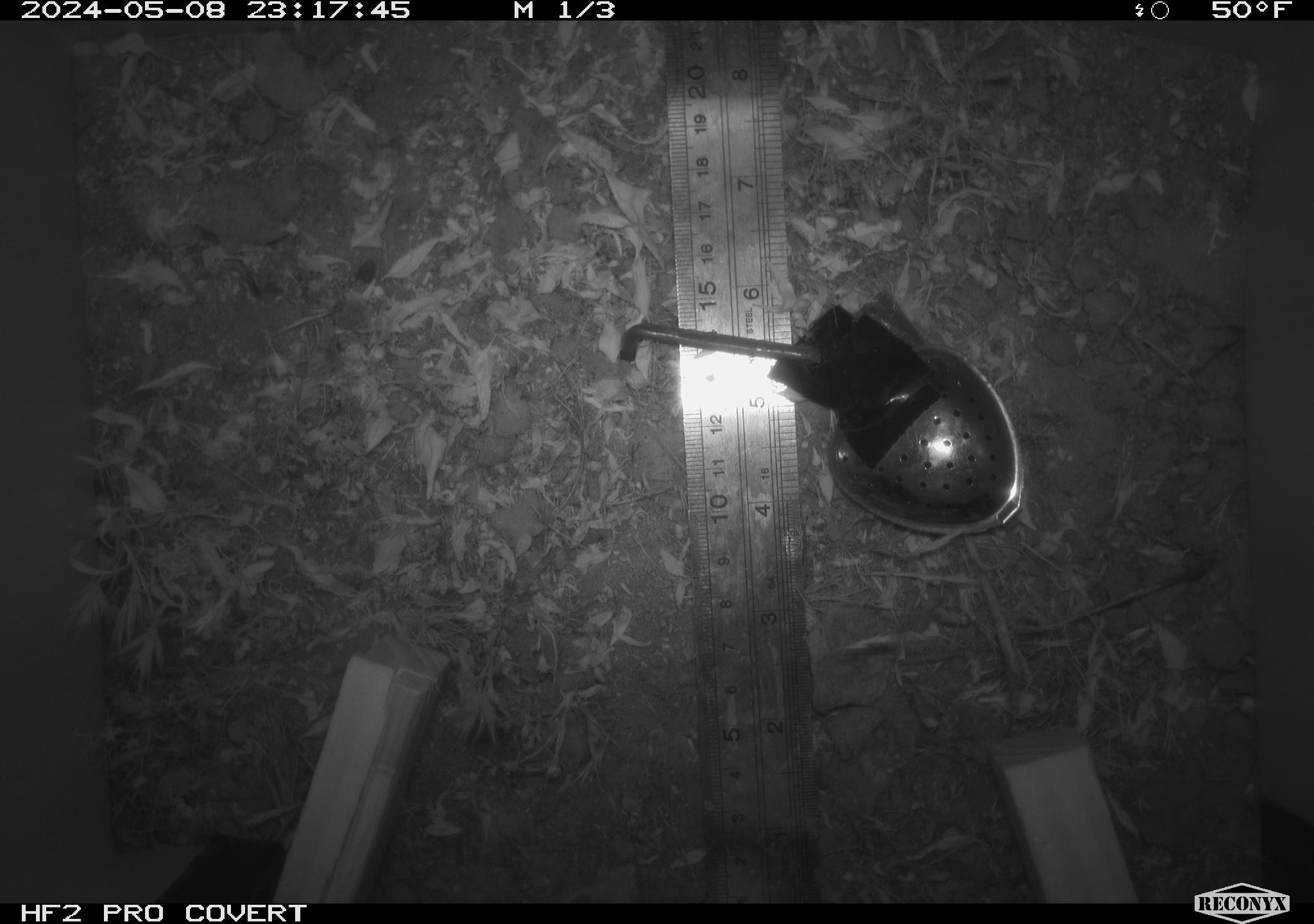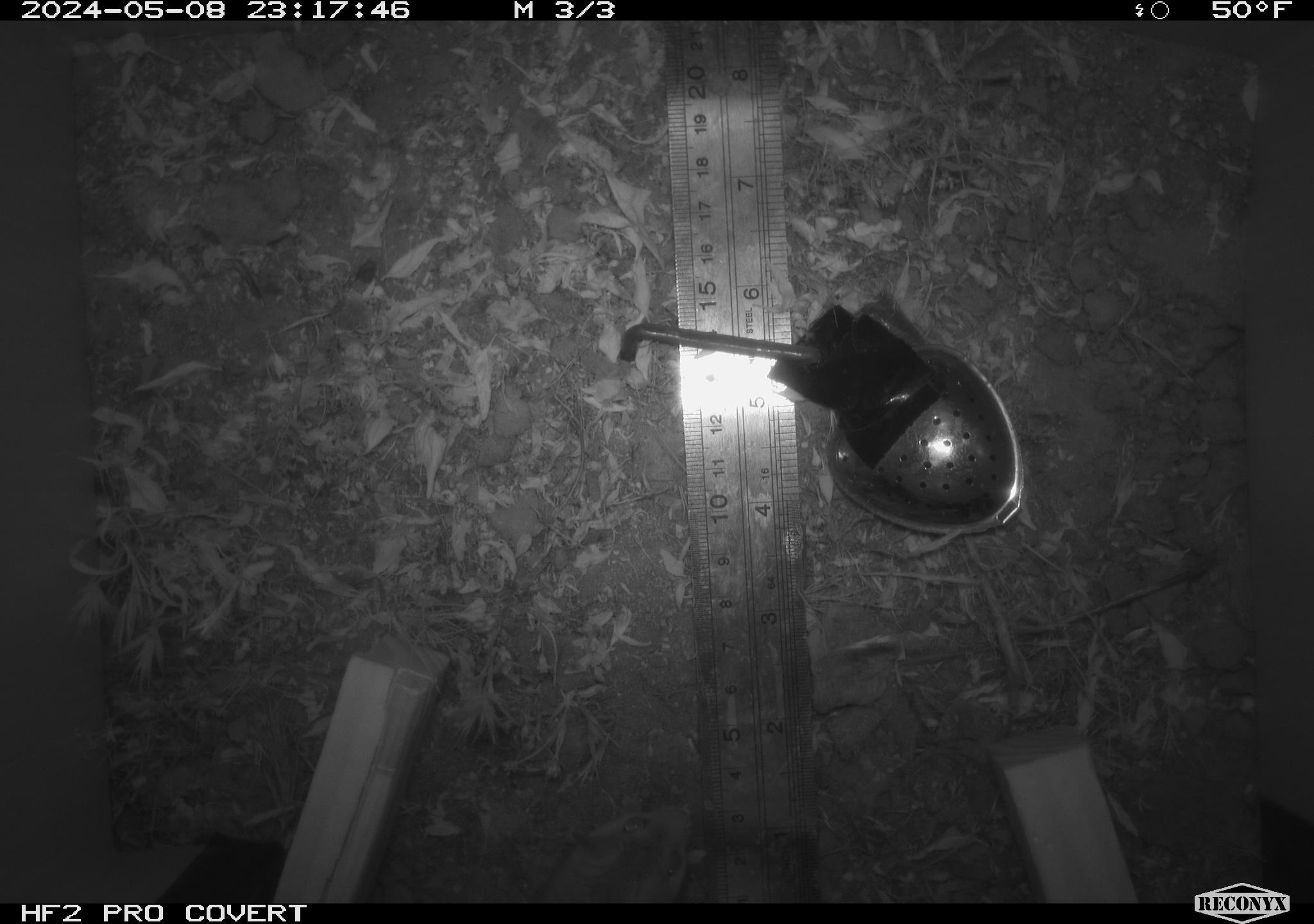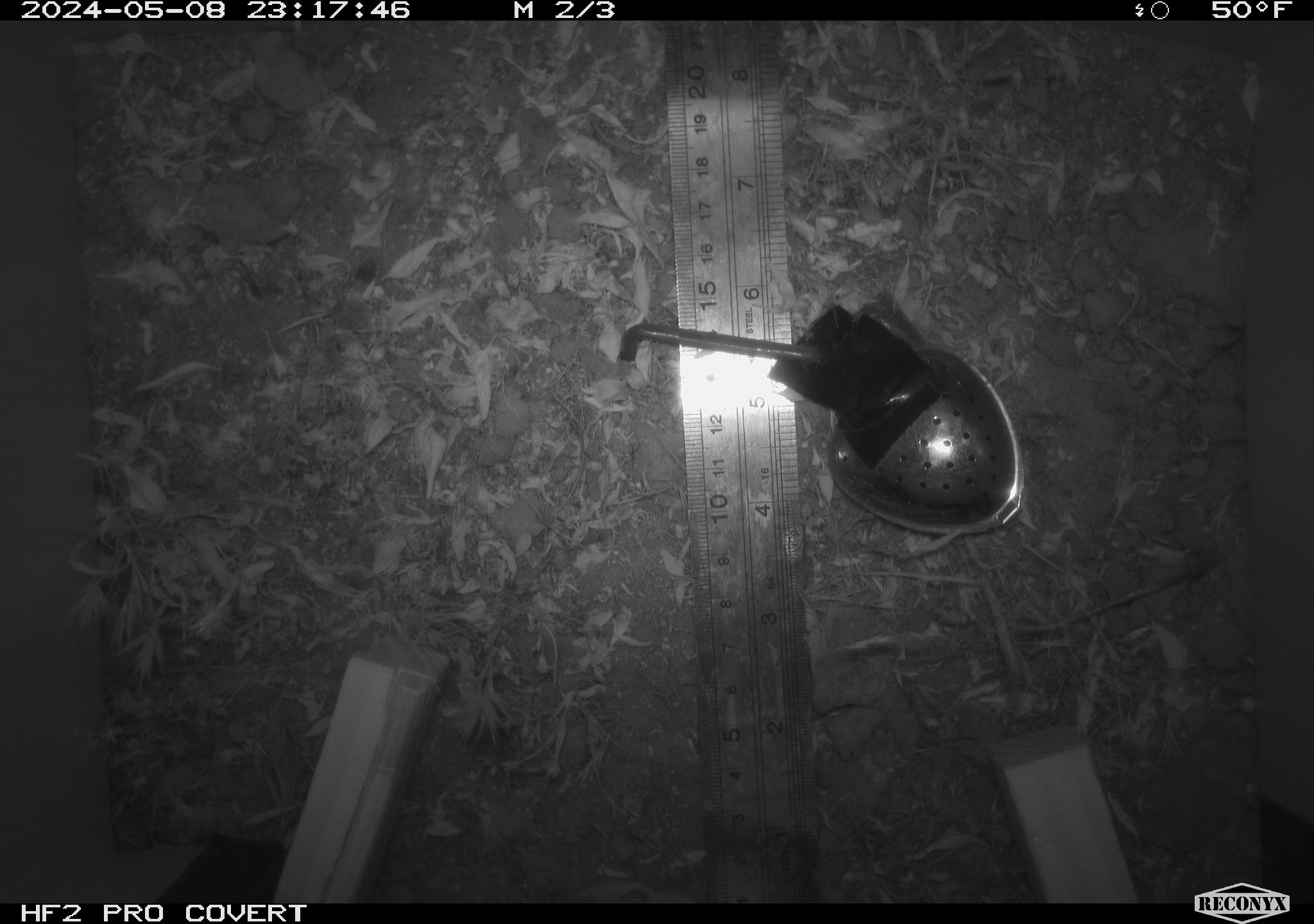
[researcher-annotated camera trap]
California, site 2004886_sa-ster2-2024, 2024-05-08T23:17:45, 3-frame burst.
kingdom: Animalia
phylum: Chordata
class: Mammalia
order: Rodentia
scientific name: Rodentia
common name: mouse species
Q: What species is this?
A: Mouse species (Rodentia).